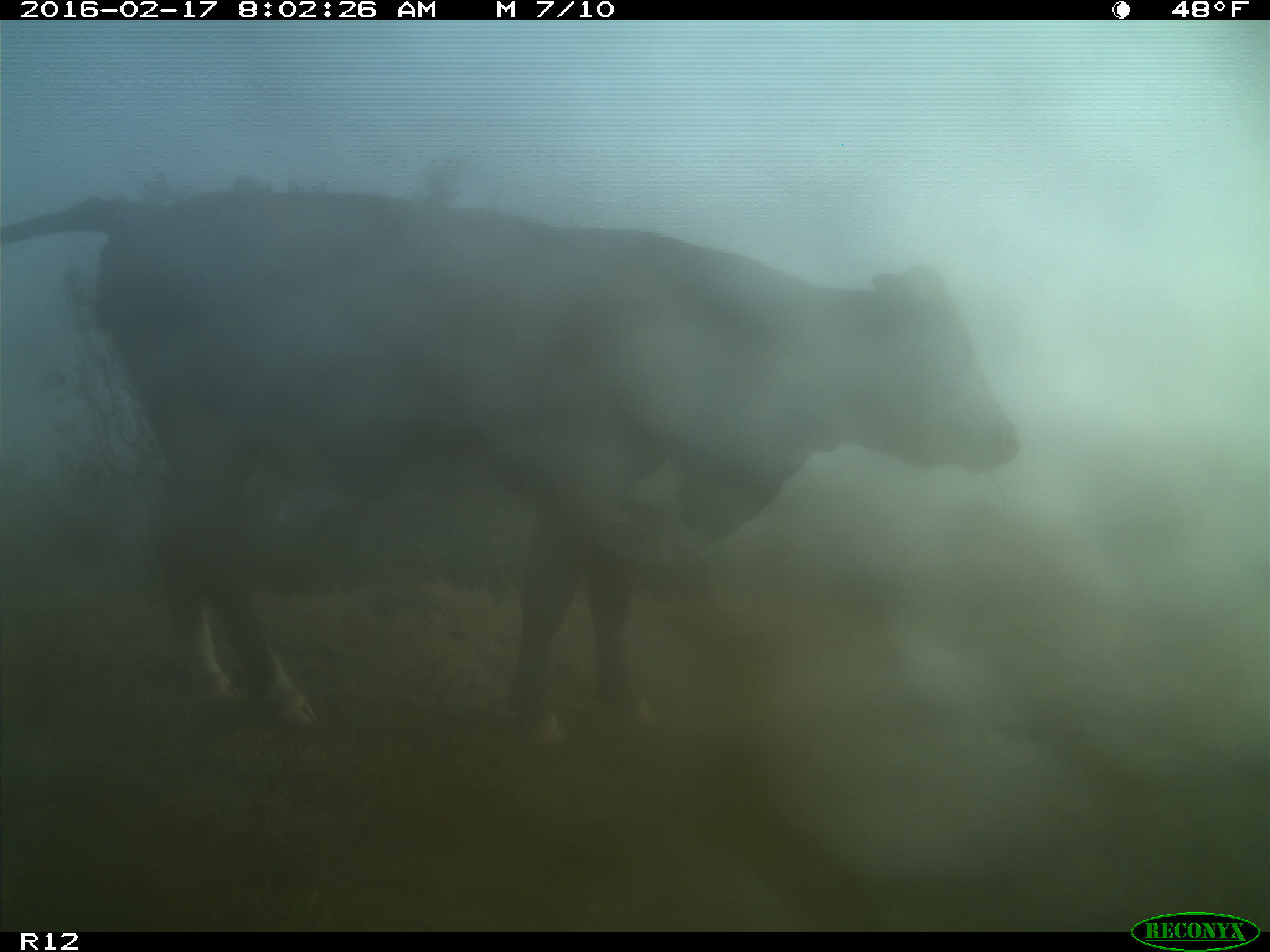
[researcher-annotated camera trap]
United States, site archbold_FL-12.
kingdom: Animalia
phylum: Chordata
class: Mammalia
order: Artiodactyla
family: Bovidae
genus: Bos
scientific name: Bos taurus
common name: domestic cow